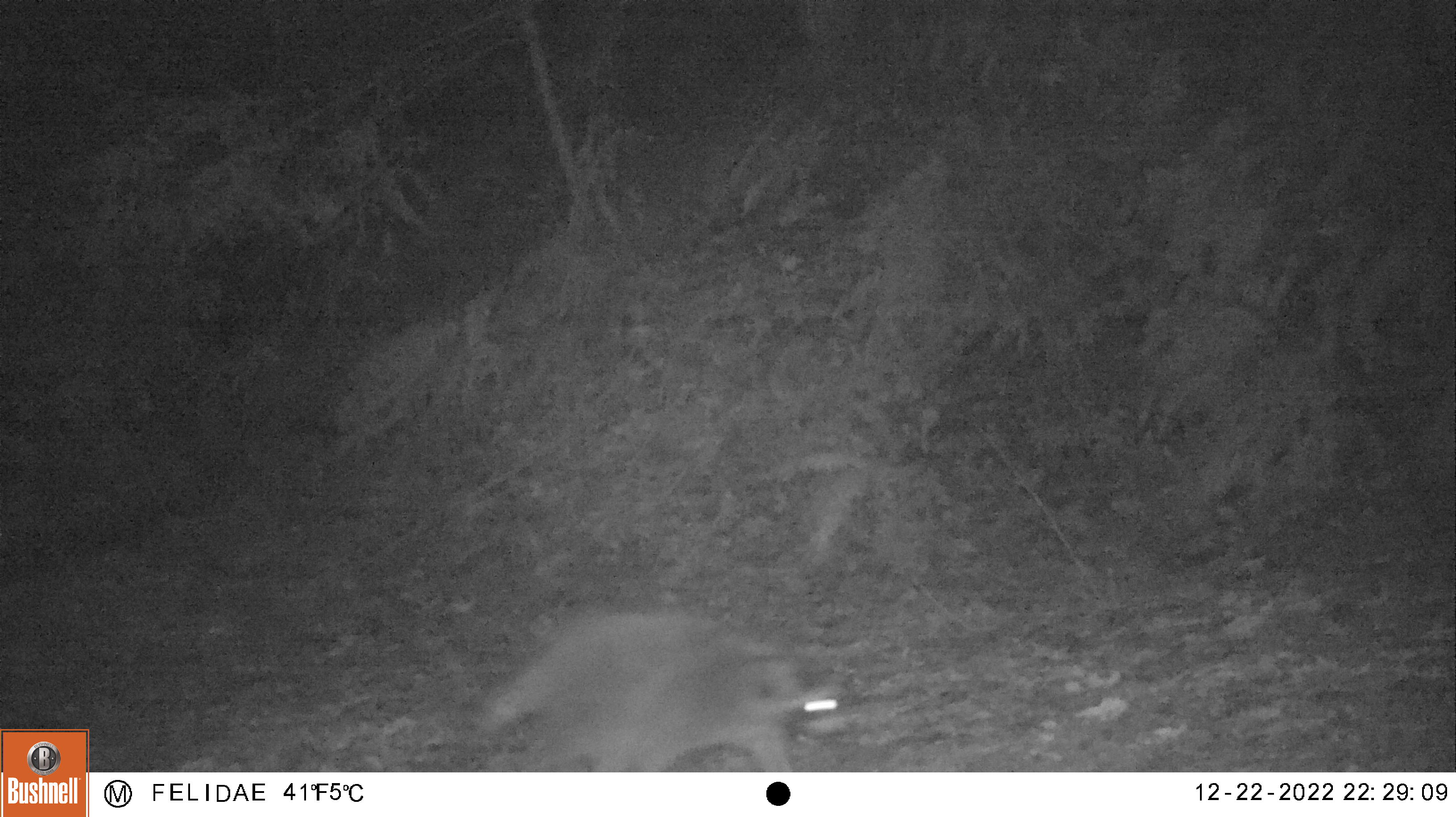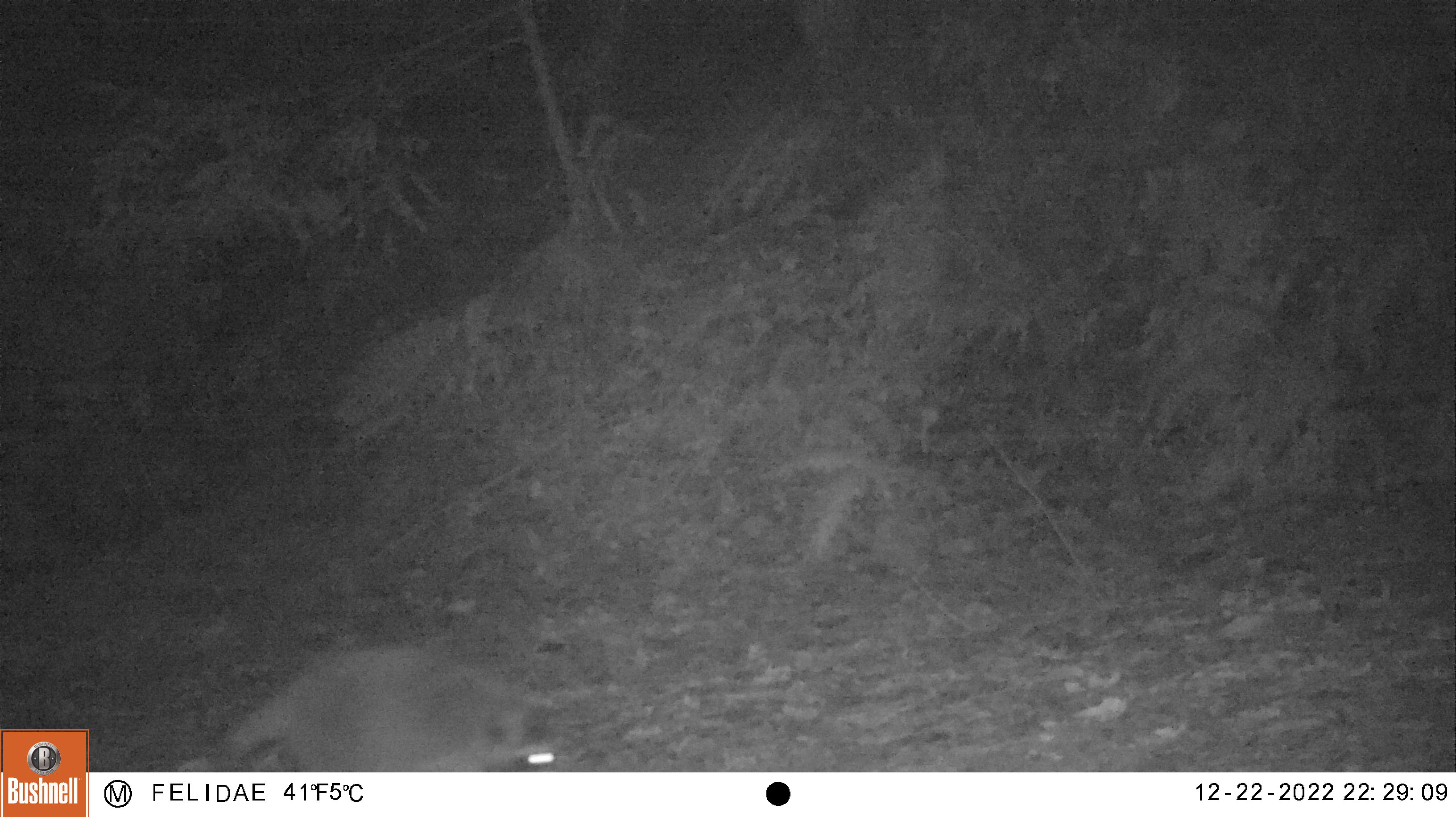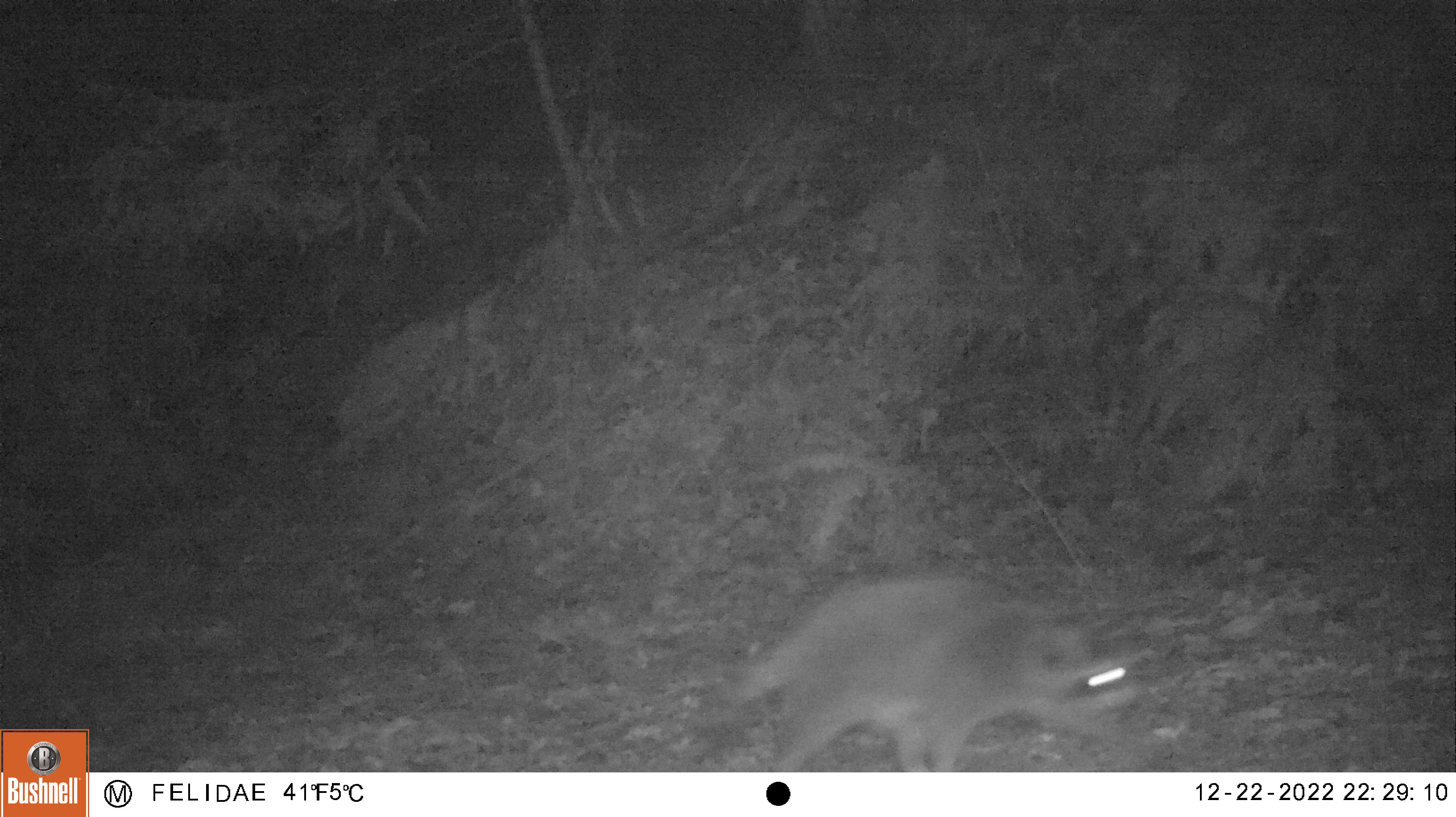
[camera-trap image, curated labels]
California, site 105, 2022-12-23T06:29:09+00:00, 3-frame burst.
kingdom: Animalia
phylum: Chordata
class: Mammalia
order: Carnivora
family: Procyonidae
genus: Procyon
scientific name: Procyon lotor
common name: raccoon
Raccoon (Procyon lotor).